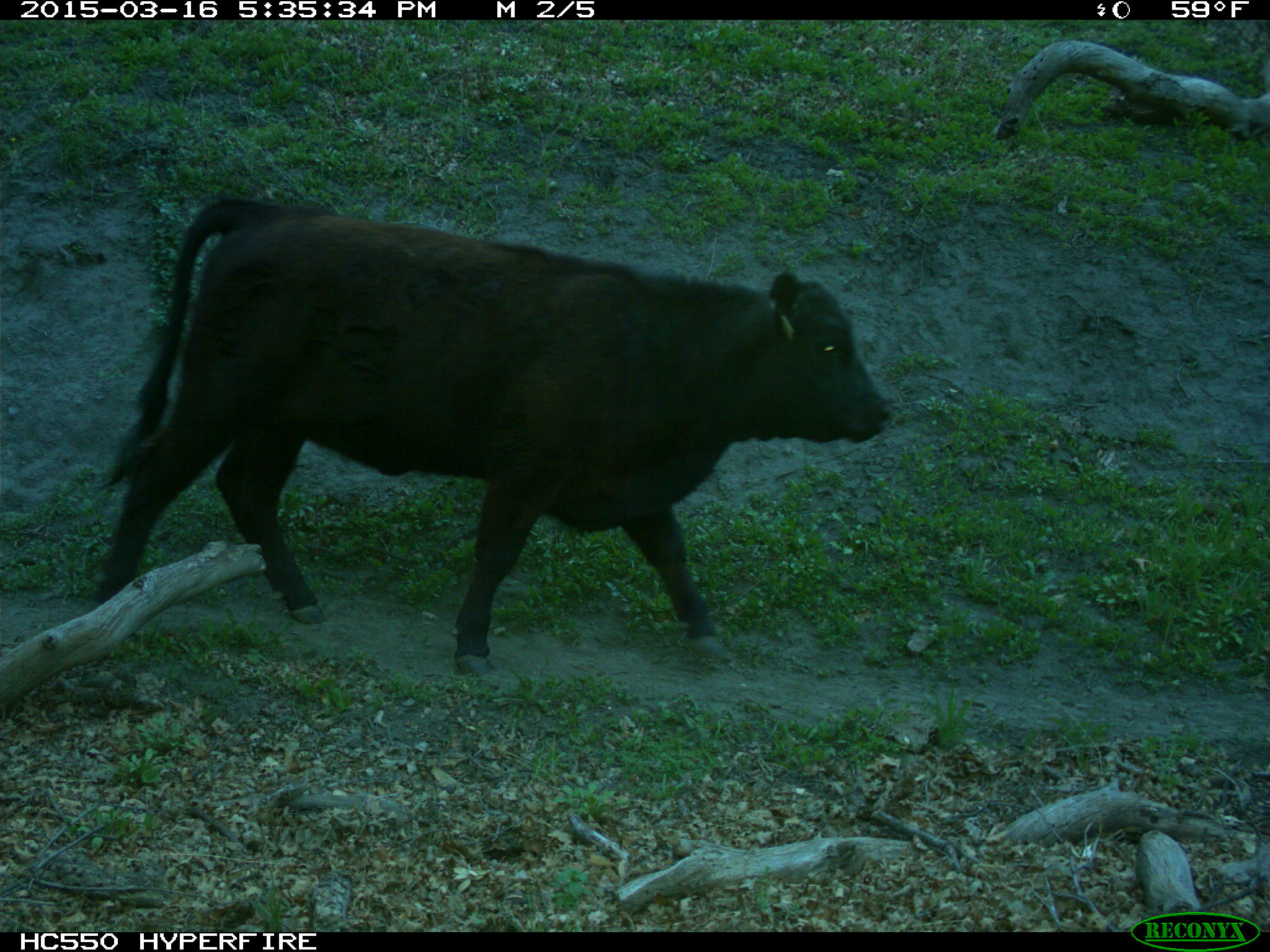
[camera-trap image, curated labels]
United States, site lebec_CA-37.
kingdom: Animalia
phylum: Chordata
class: Mammalia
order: Artiodactyla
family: Bovidae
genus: Bos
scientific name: Bos taurus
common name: domestic cow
Bos taurus (domestic cow).